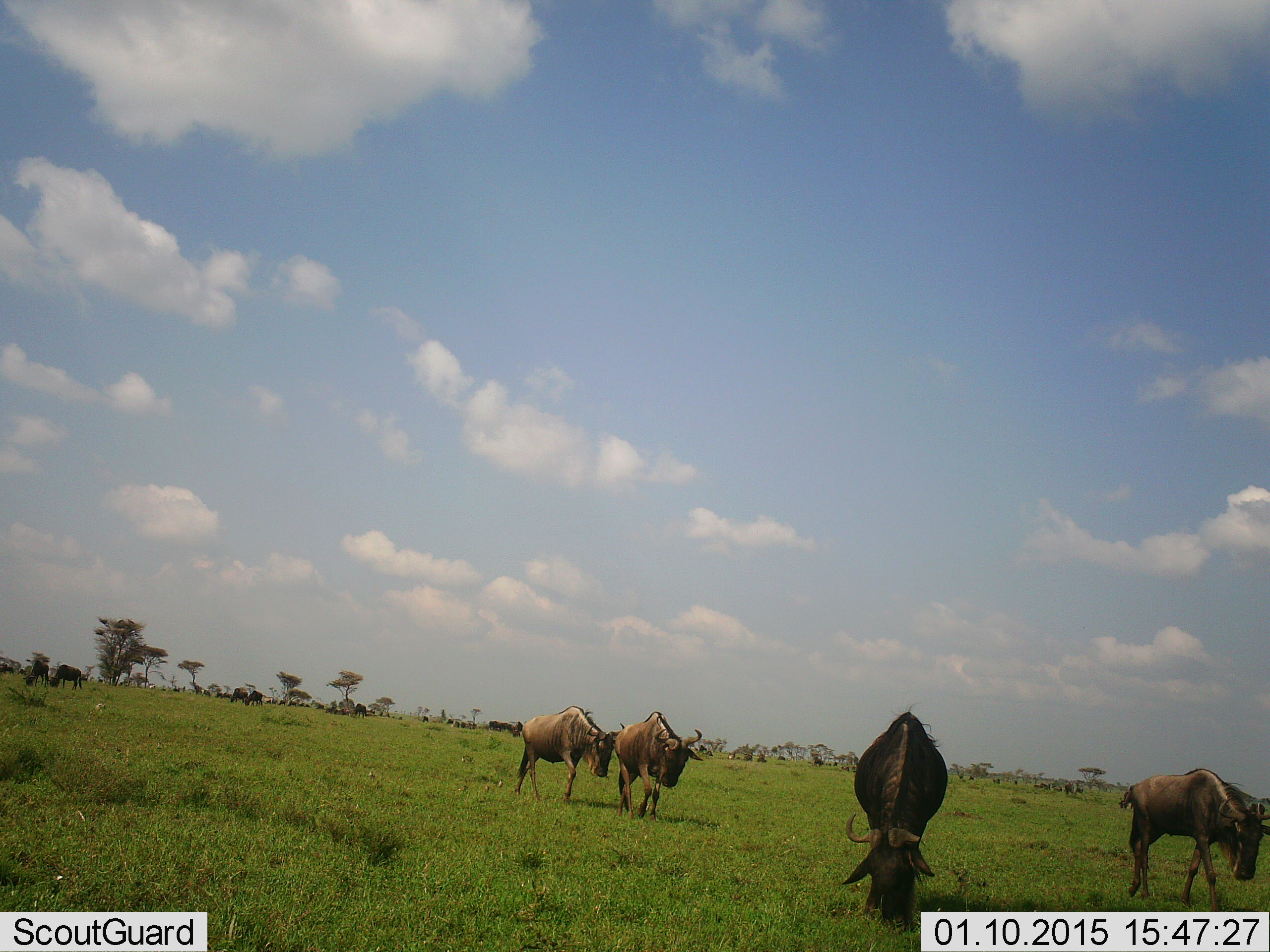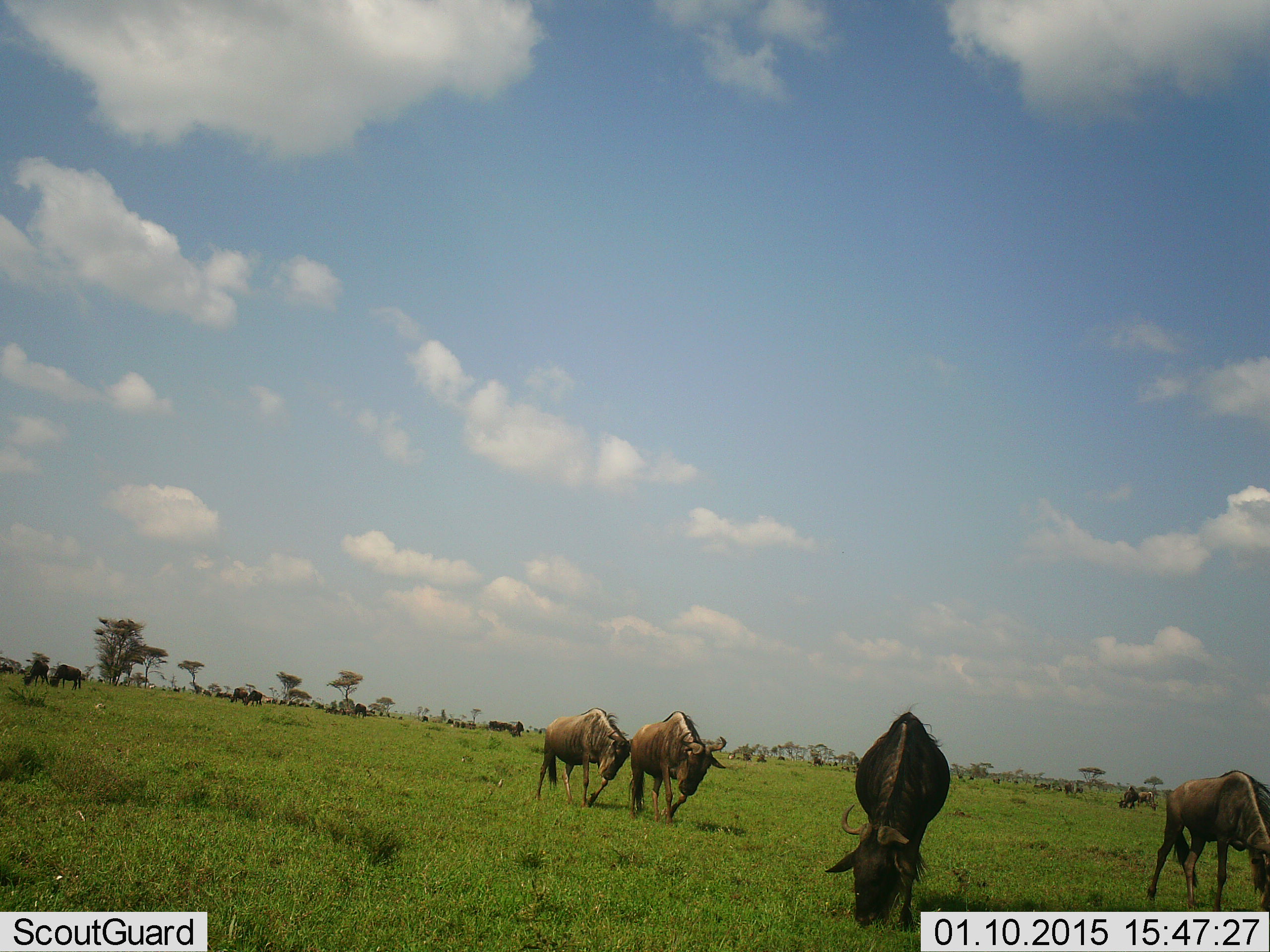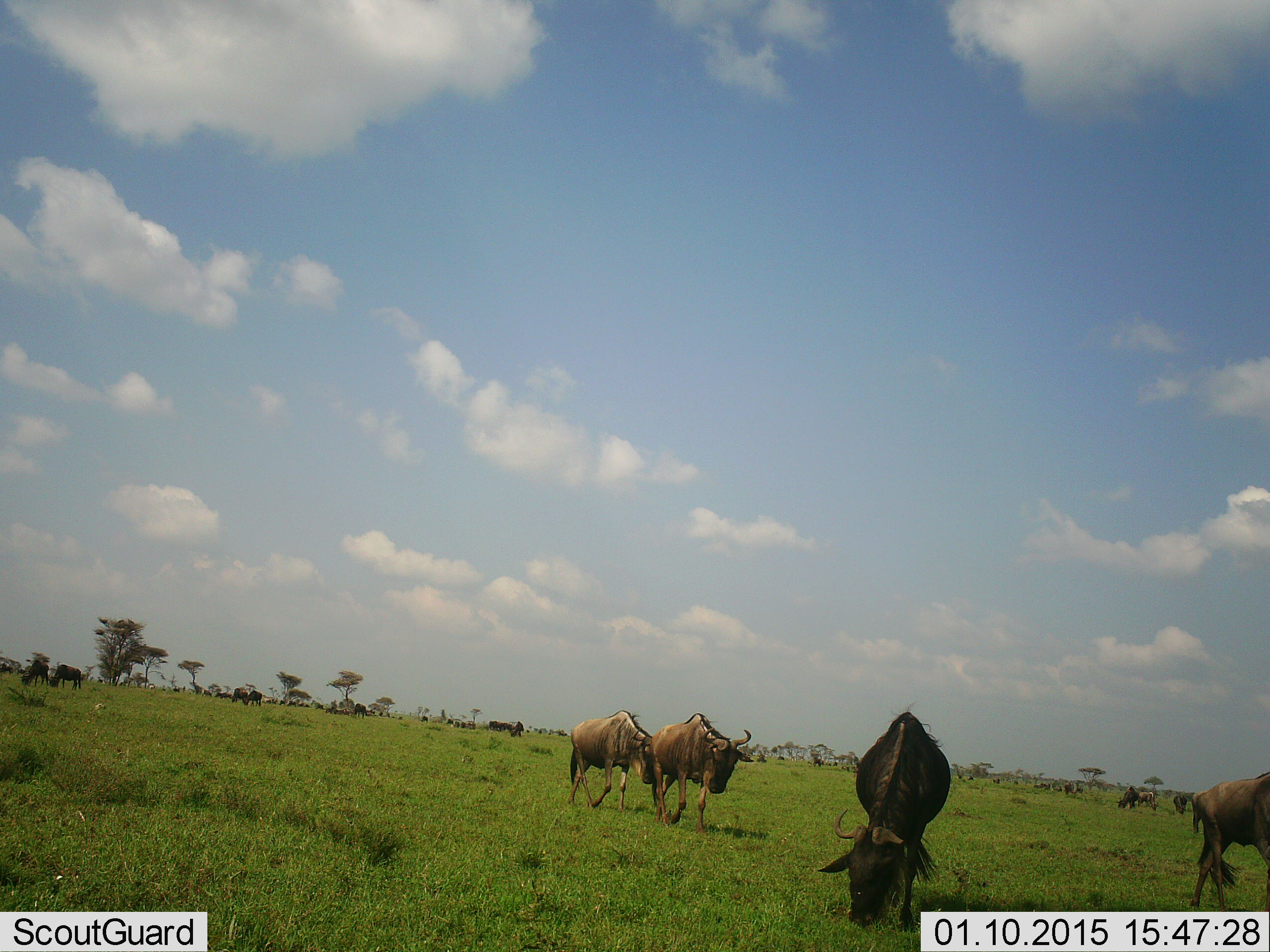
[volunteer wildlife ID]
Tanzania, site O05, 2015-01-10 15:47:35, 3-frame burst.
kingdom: Animalia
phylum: Chordata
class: Mammalia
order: Artiodactyla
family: Bovidae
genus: Connochaetes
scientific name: Connochaetes taurinus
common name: blue wildebeest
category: wildebeest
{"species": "wildebeest (blue wildebeest) (Connochaetes taurinus)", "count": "11-50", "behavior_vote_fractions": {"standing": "10%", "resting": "0%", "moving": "60%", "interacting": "0%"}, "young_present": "0%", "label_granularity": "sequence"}